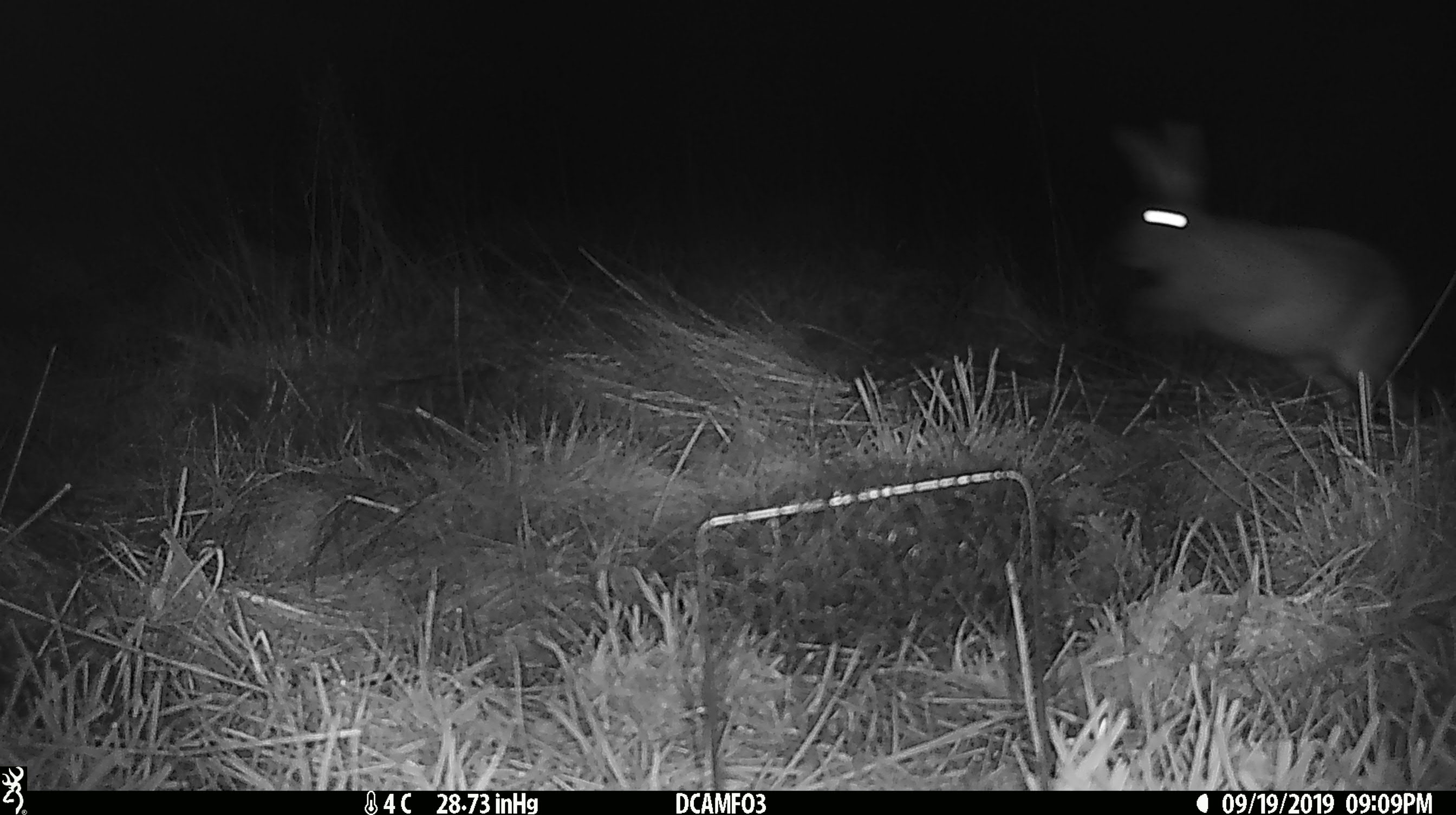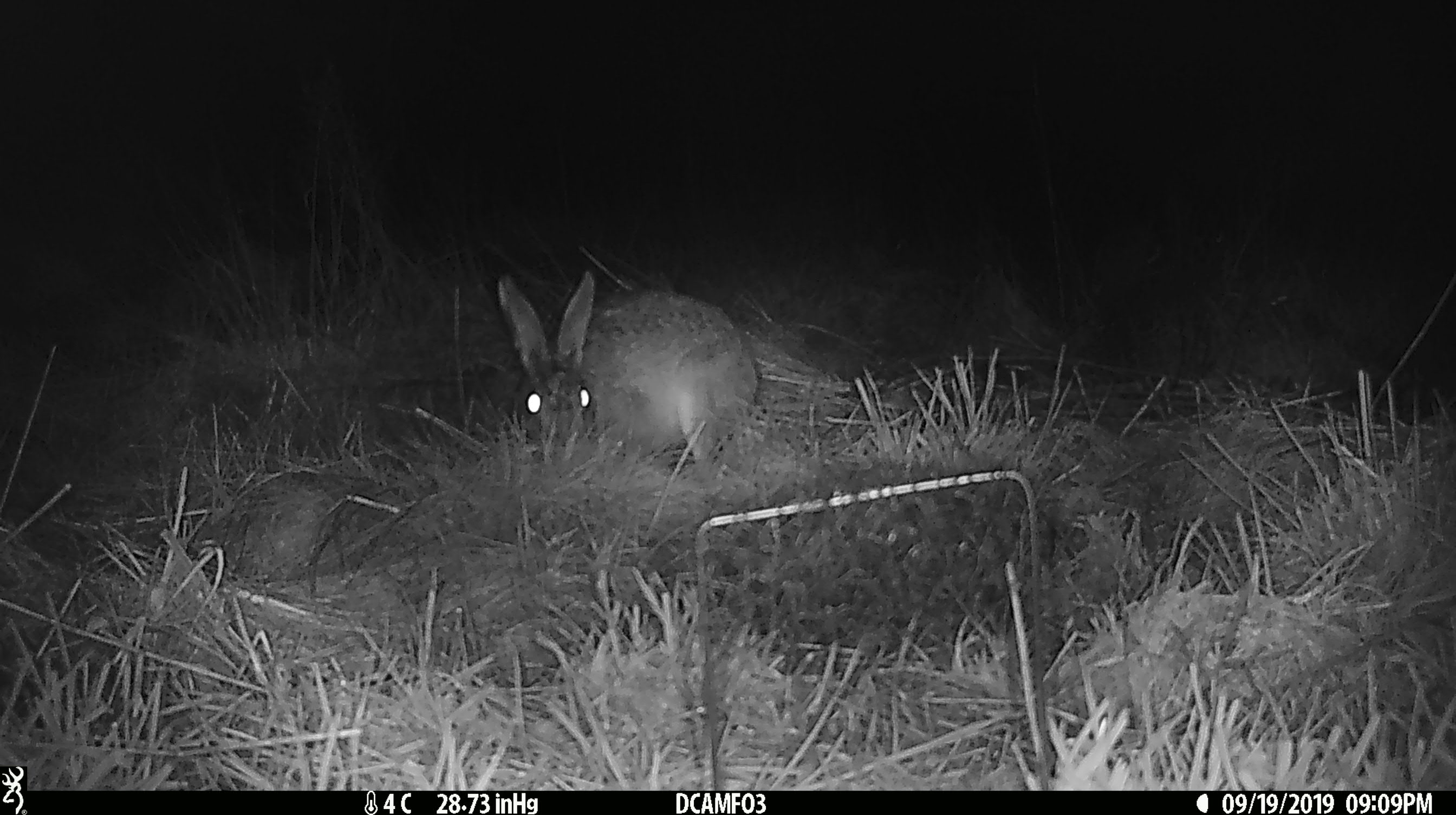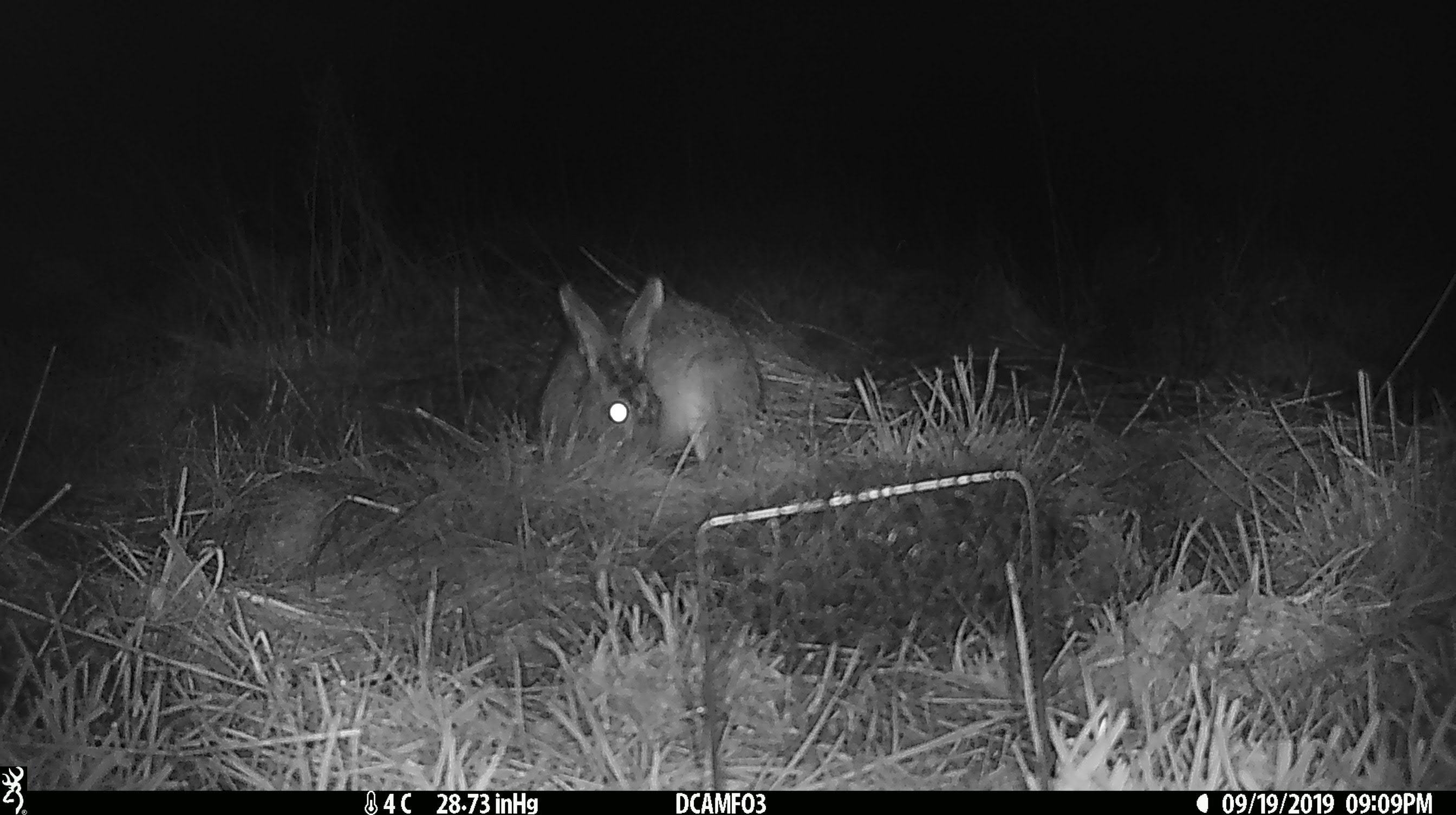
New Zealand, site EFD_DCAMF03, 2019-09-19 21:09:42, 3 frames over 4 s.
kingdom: Animalia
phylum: Chordata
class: Mammalia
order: Lagomorpha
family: Leporidae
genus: Lepus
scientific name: Lepus europaeus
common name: brown hare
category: hare